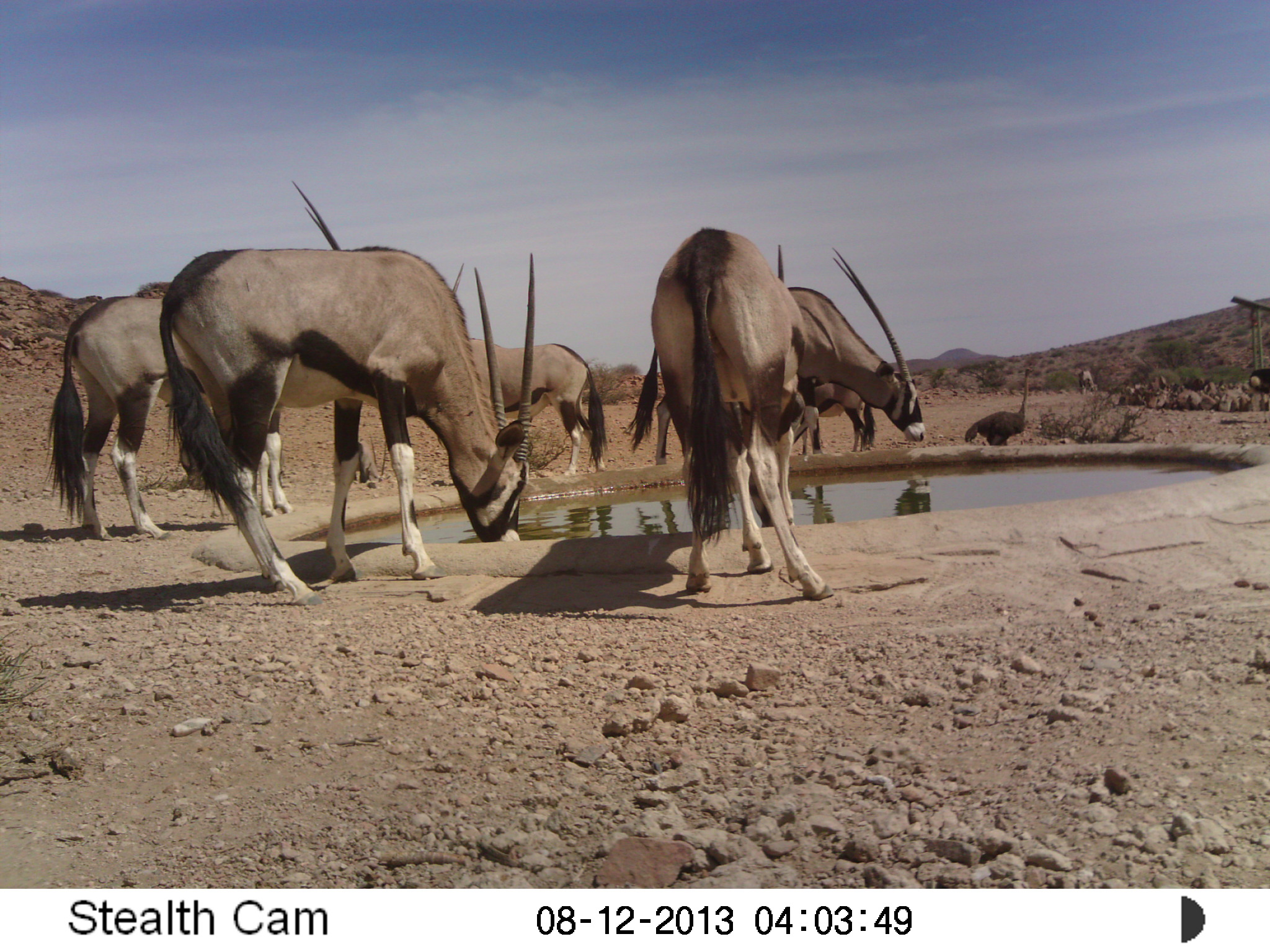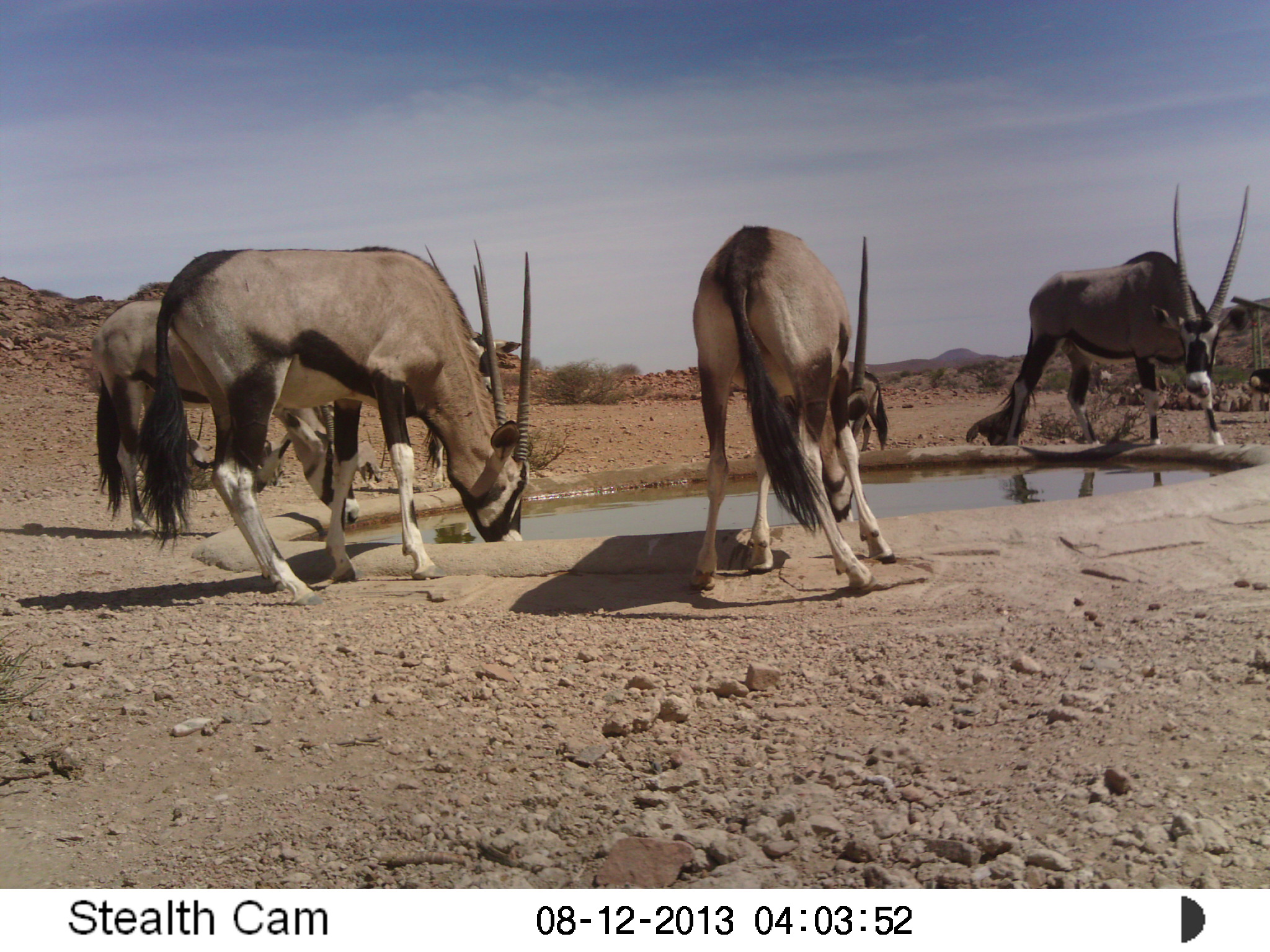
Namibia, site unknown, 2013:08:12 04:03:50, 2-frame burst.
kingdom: Animalia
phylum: Chordata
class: Mammalia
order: Artiodactyla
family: Bovidae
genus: Oryx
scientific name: Oryx gazella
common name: gemsbok